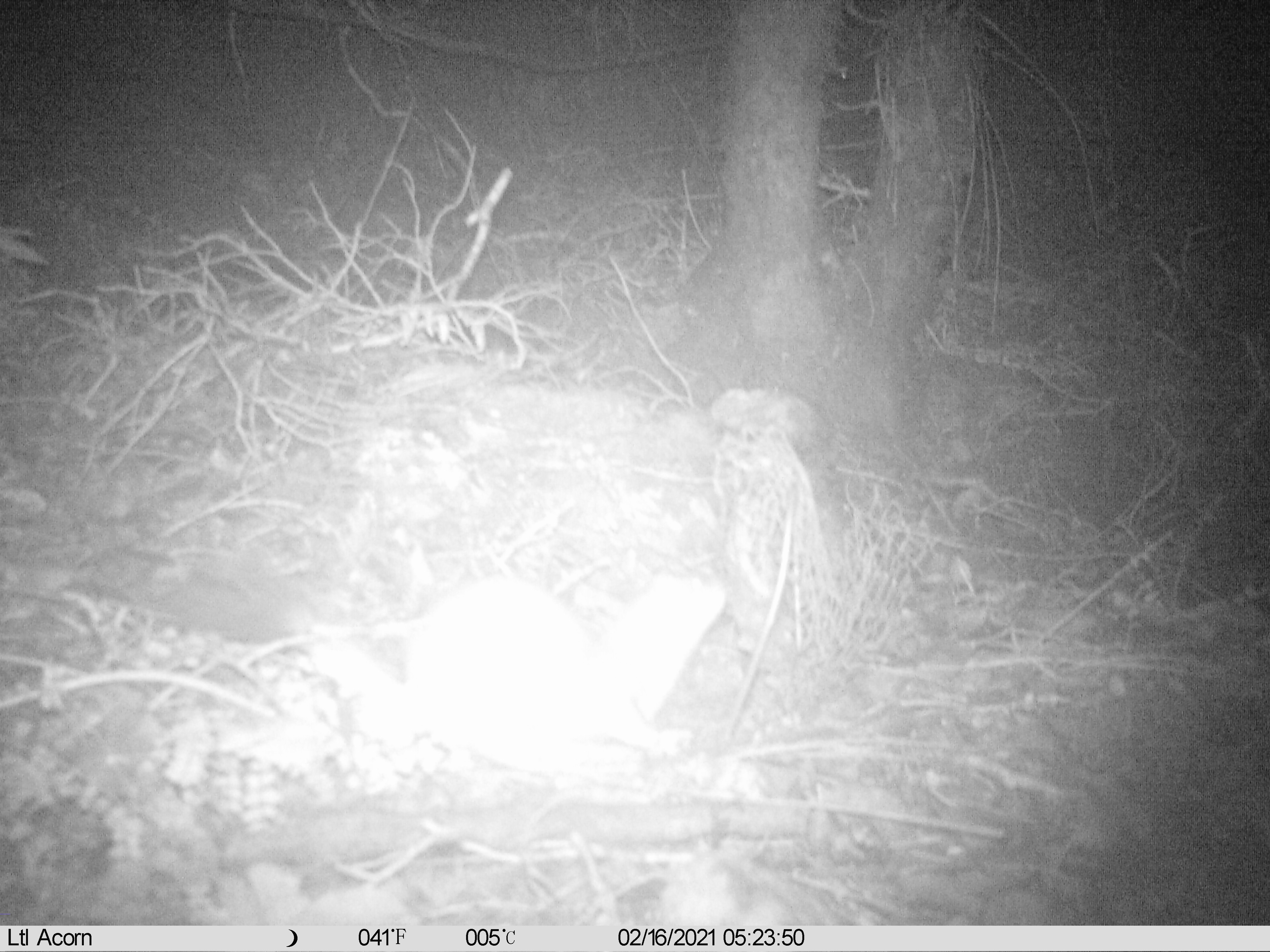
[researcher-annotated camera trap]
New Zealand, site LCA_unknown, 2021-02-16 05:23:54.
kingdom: Animalia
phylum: Chordata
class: Mammalia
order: Carnivora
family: Mustelidae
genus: Mustela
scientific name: Mustela erminea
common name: stoat